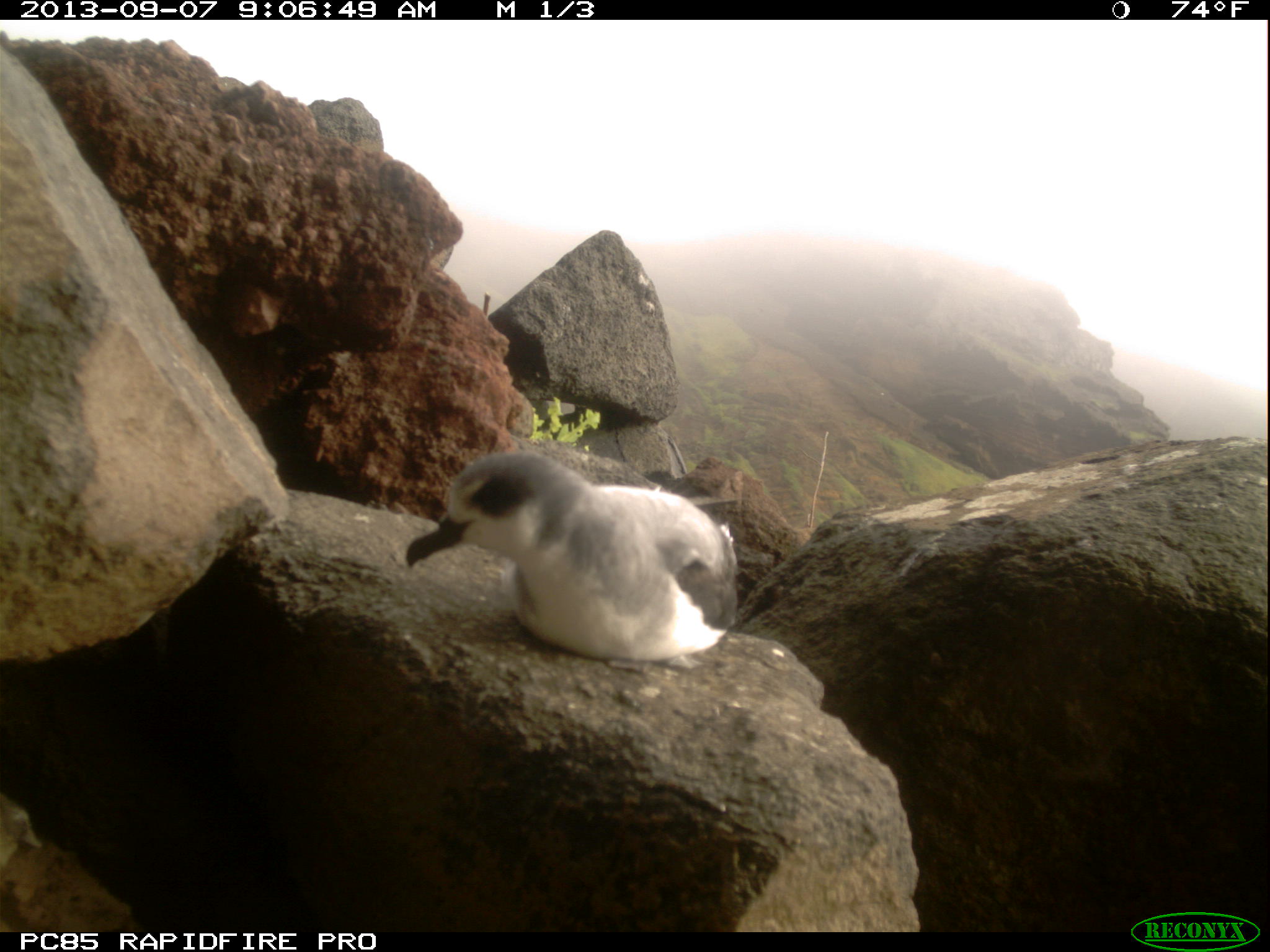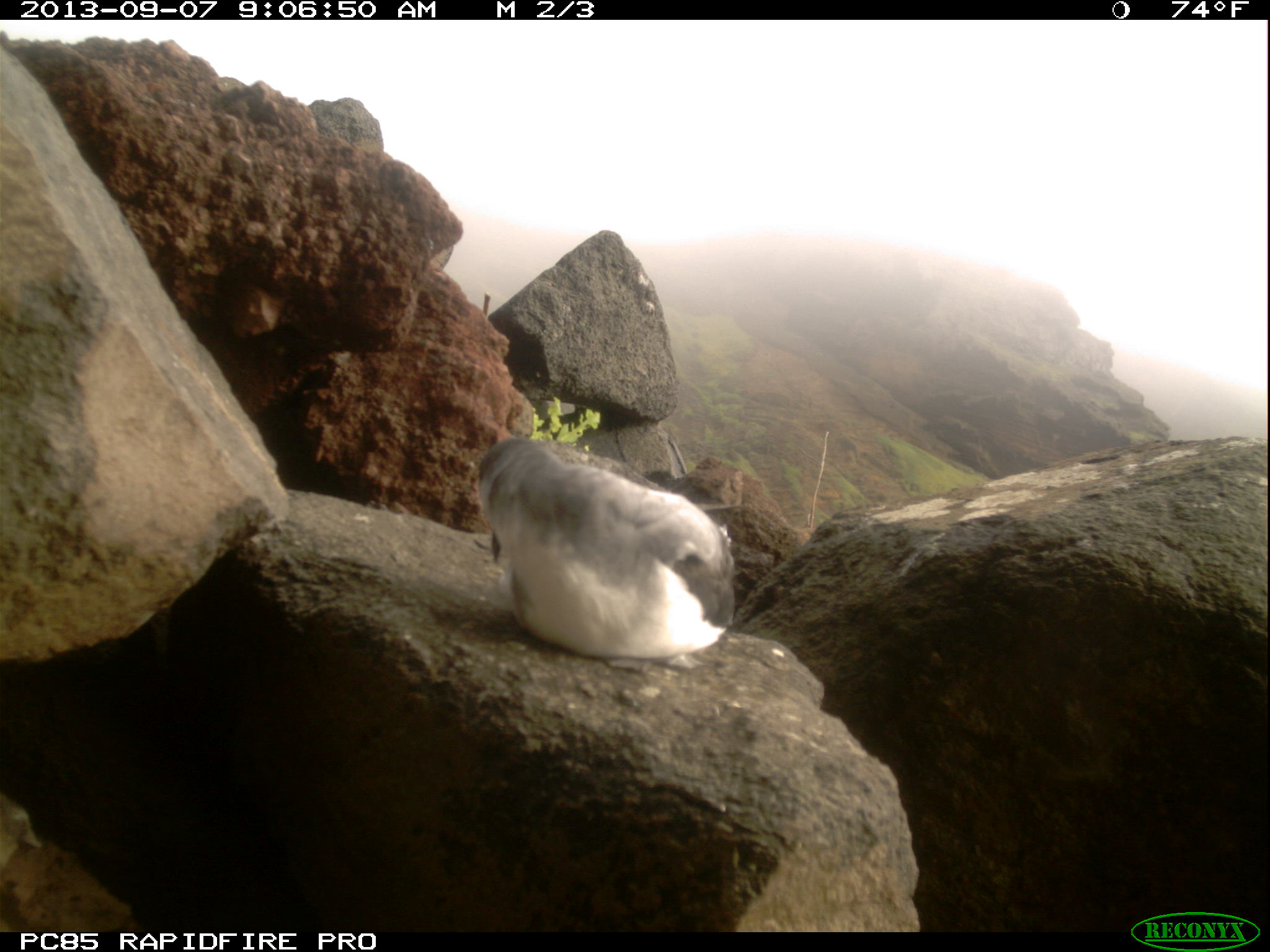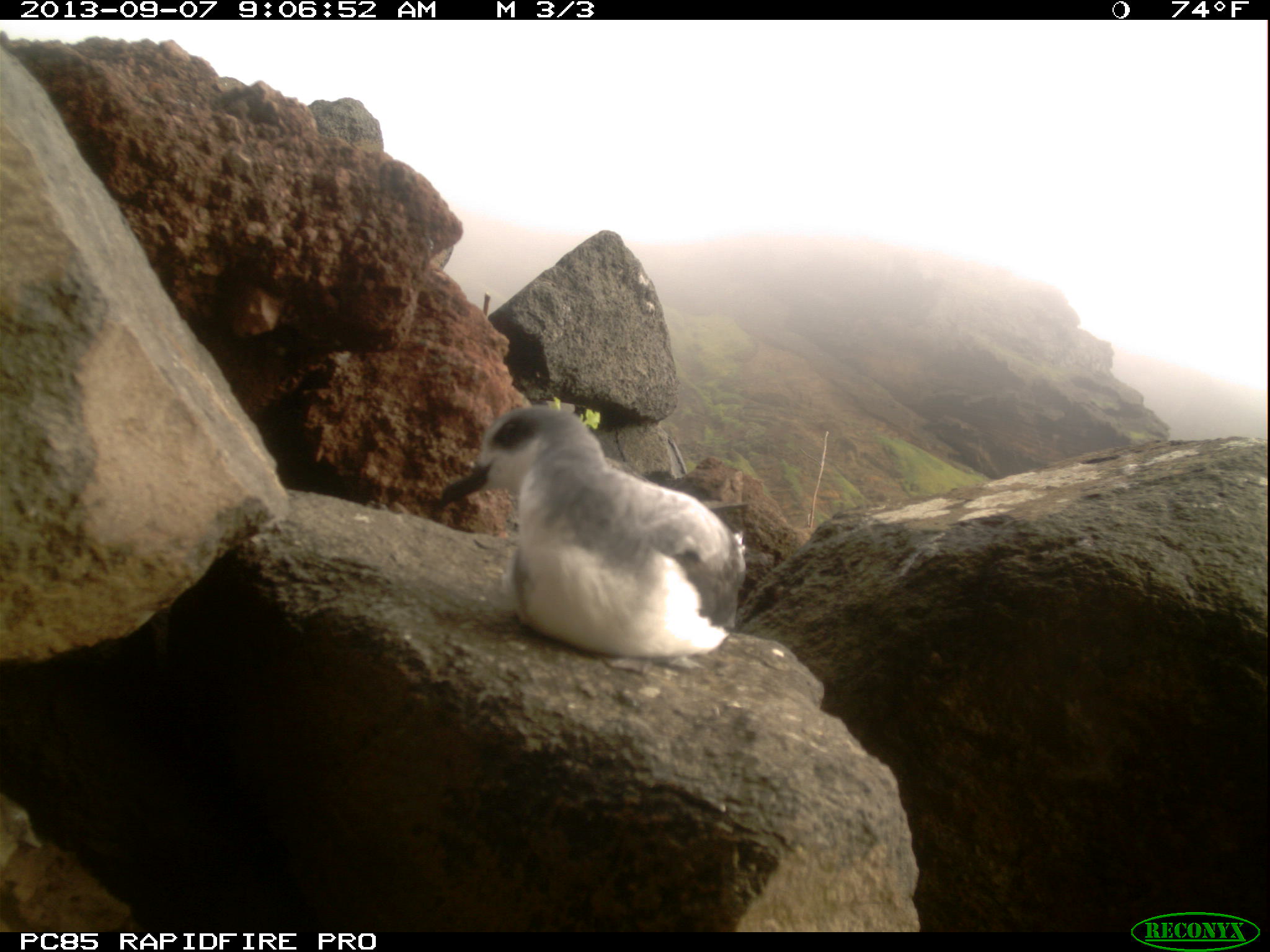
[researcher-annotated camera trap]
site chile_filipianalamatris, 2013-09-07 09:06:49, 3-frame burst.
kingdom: Animalia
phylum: Chordata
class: Aves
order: Procellariiformes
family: Procellariidae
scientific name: Procellariidae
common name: petrel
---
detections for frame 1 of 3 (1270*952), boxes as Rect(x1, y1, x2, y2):
petrel: Rect(397, 448, 740, 663)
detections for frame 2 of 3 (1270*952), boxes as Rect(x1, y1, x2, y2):
petrel: Rect(473, 432, 735, 661)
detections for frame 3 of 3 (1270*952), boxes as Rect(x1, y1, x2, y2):
petrel: Rect(430, 404, 748, 659)